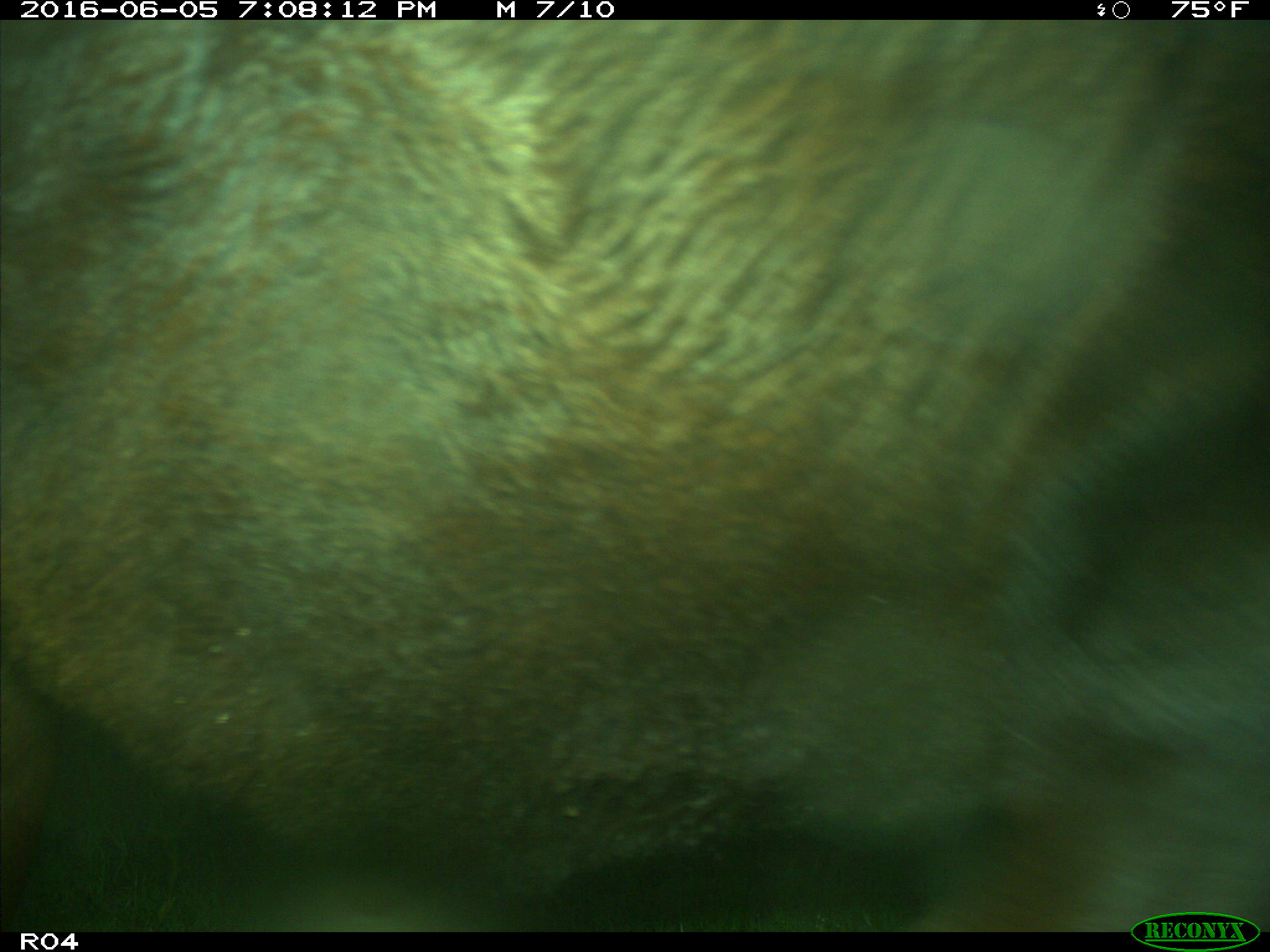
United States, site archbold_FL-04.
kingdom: Animalia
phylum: Chordata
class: Mammalia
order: Artiodactyla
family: Bovidae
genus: Bos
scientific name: Bos taurus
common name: domestic cow